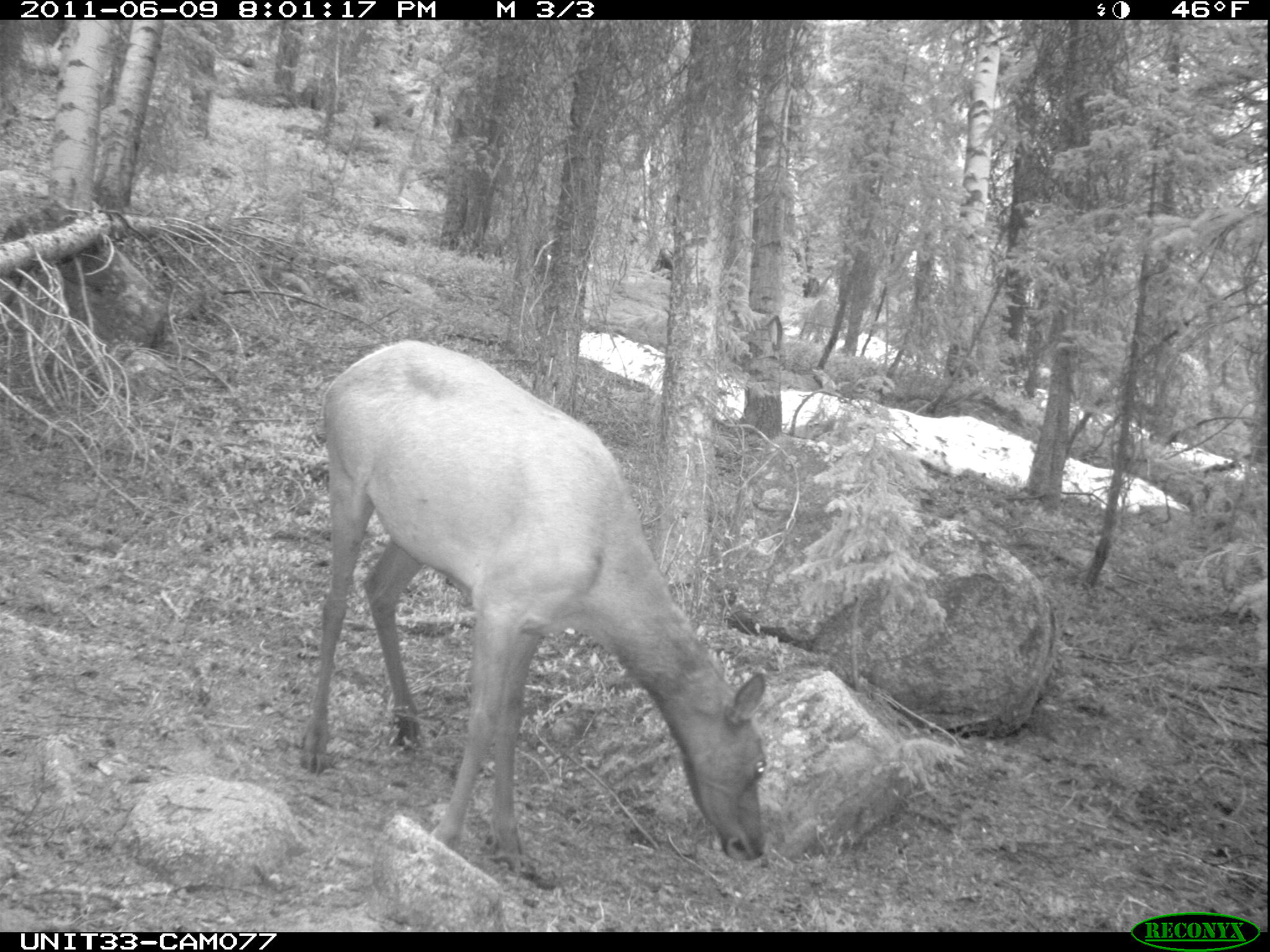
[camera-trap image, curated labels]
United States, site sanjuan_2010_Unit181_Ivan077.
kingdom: Animalia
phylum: Chordata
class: Mammalia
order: Artiodactyla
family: Cervidae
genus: Cervus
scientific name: Cervus elaphus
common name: red deer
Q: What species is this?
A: Cervus elaphus (red deer).